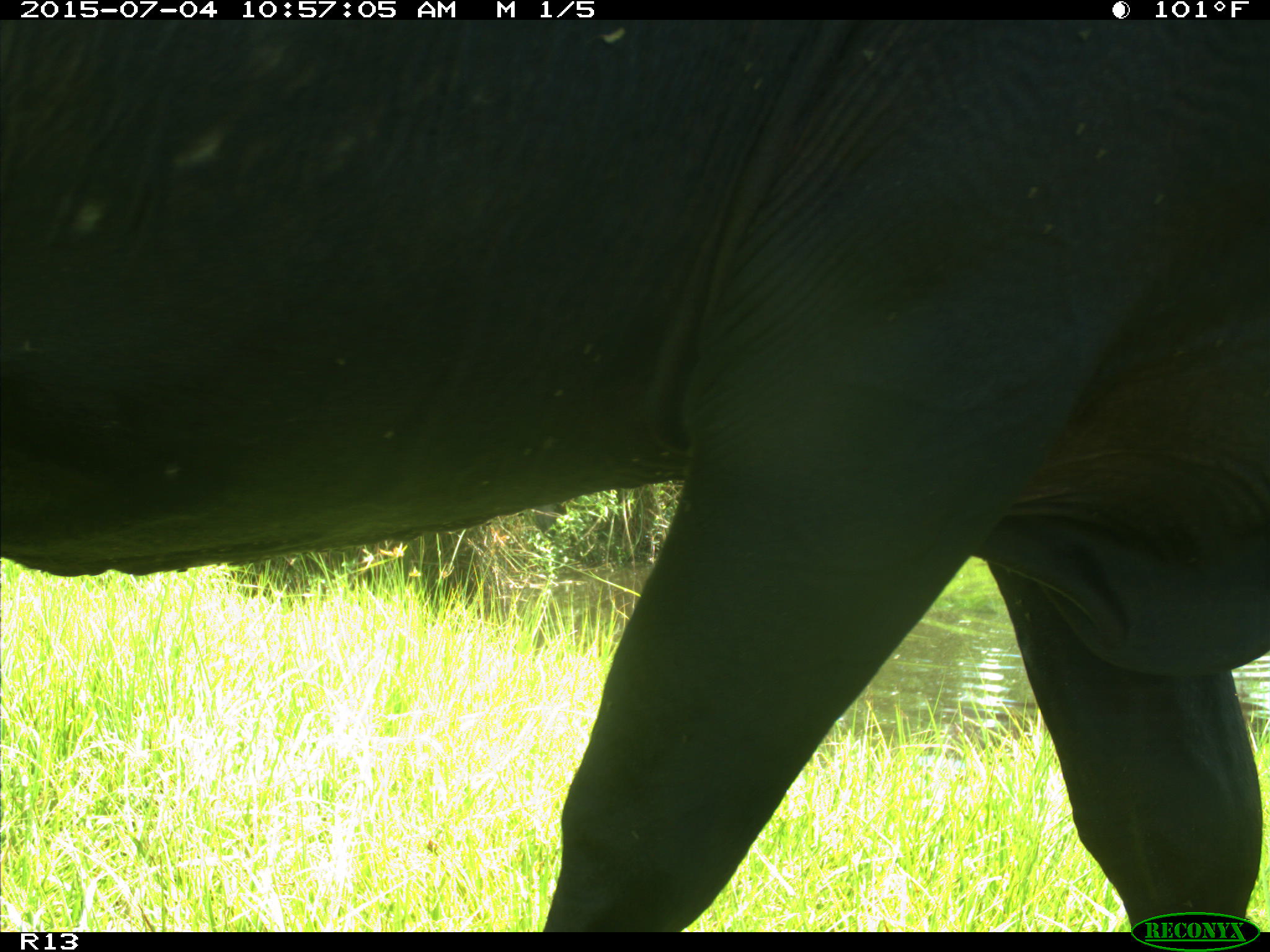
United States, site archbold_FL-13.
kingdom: Animalia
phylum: Chordata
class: Mammalia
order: Artiodactyla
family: Bovidae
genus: Bos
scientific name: Bos taurus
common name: domestic cow